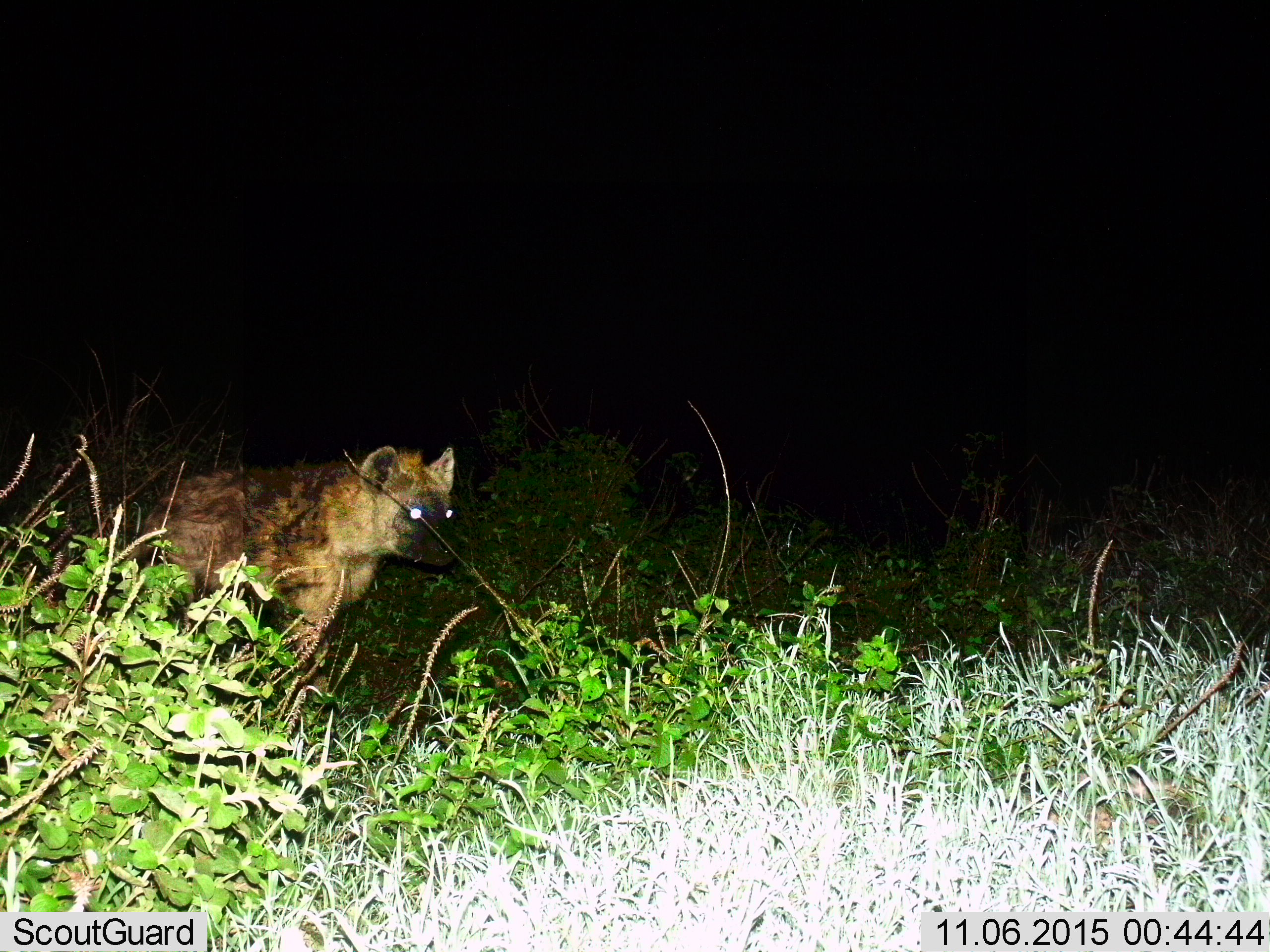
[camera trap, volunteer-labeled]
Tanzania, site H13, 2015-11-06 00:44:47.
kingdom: Animalia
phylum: Chordata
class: Mammalia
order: Carnivora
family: Hyaenidae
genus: Crocuta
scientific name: Crocuta crocuta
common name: spotted hyena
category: hyenaspotted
Hyenaspotted (spotted hyena) (Crocuta crocuta), count 1. Behavior (volunteer vote fractions): standing 83%, resting 0%, moving 17%, interacting 0%. Young present (vote fraction): 0%. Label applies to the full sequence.